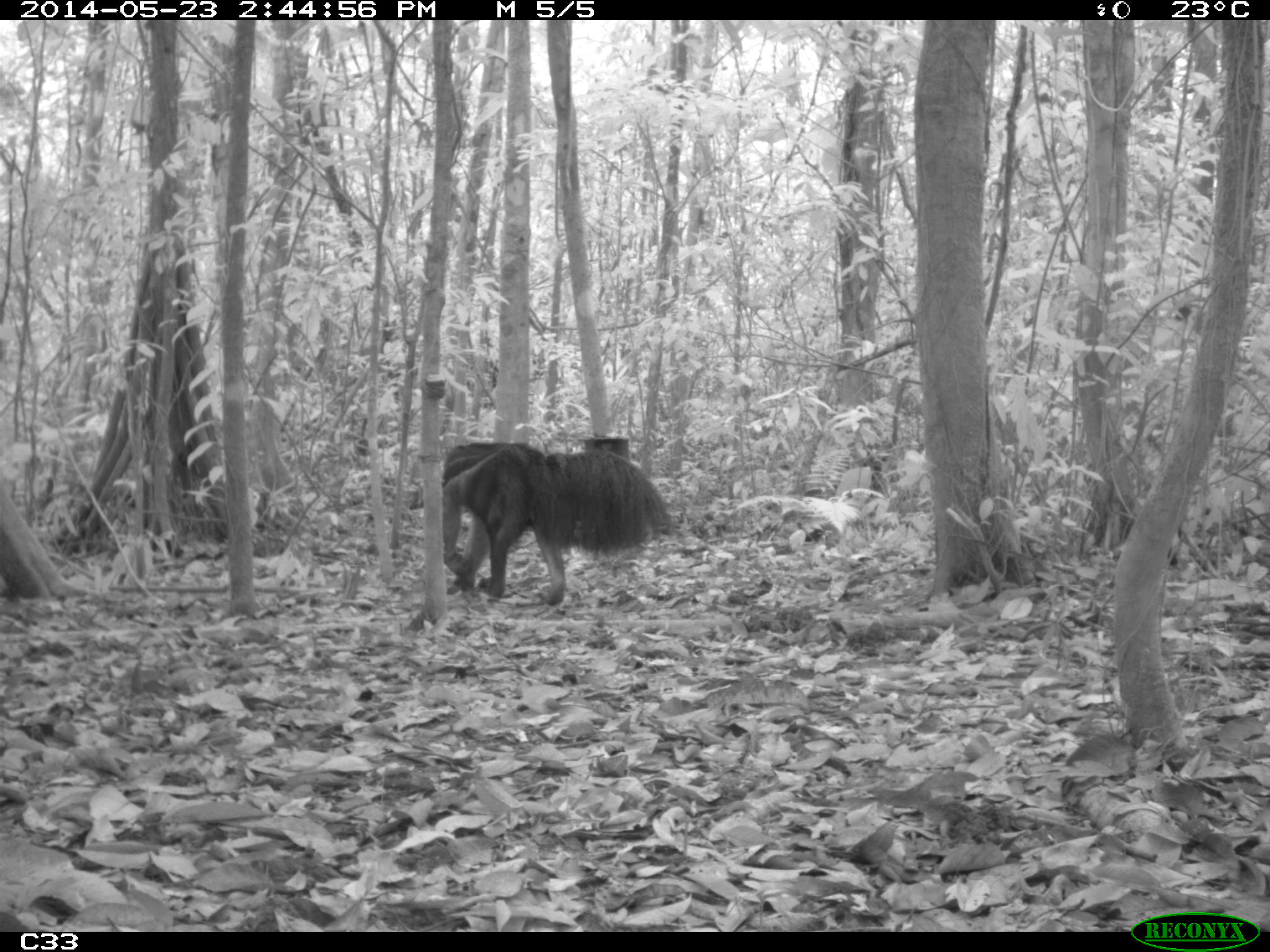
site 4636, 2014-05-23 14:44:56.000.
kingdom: Animalia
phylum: Chordata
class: Mammalia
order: Pilosa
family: Myrmecophagidae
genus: Myrmecophaga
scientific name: Myrmecophaga tridactyla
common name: giant anteater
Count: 1.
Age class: adult.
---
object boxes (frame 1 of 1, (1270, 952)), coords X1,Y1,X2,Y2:
myrmecophaga tridactyla: 440,438,670,605